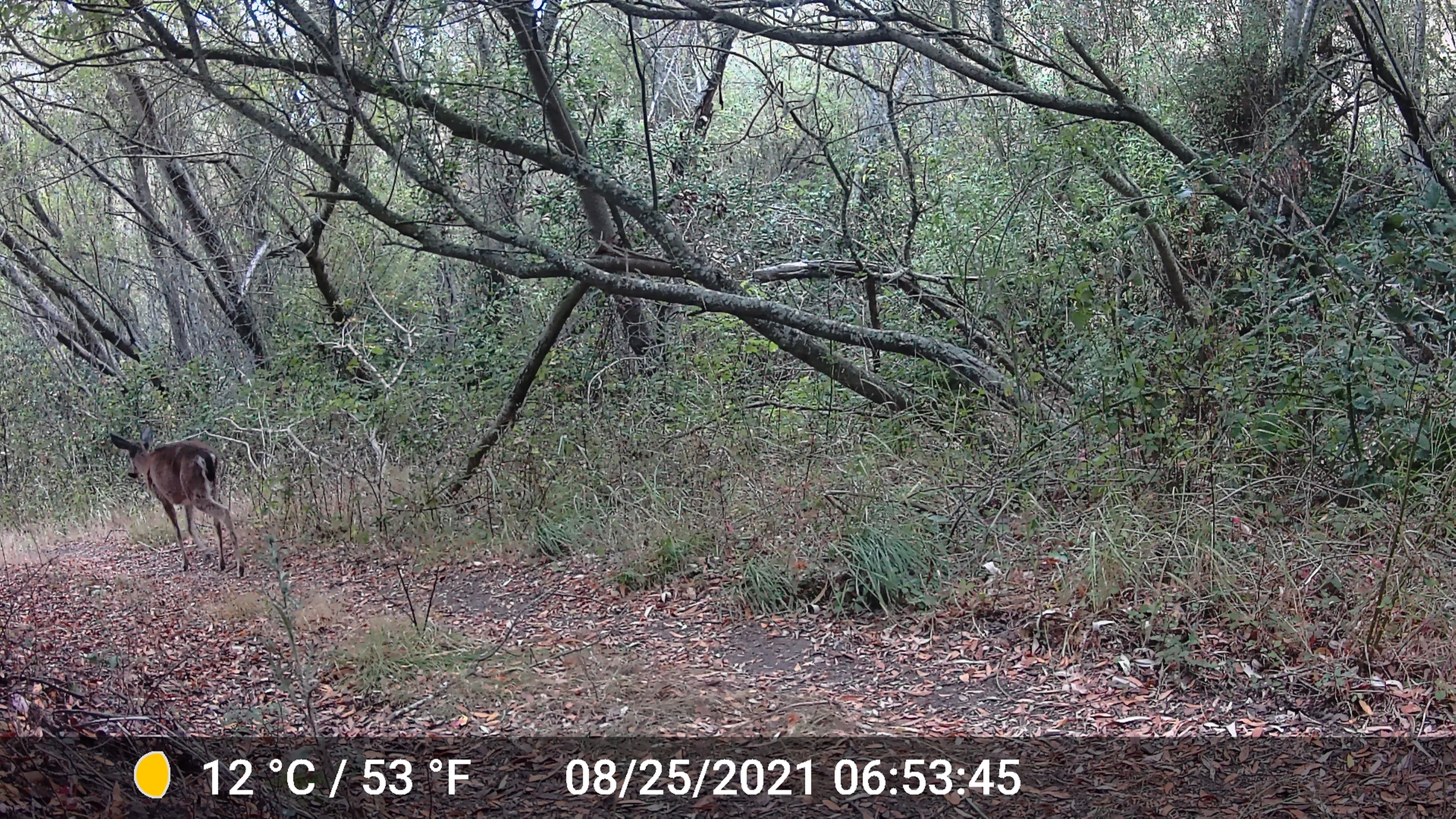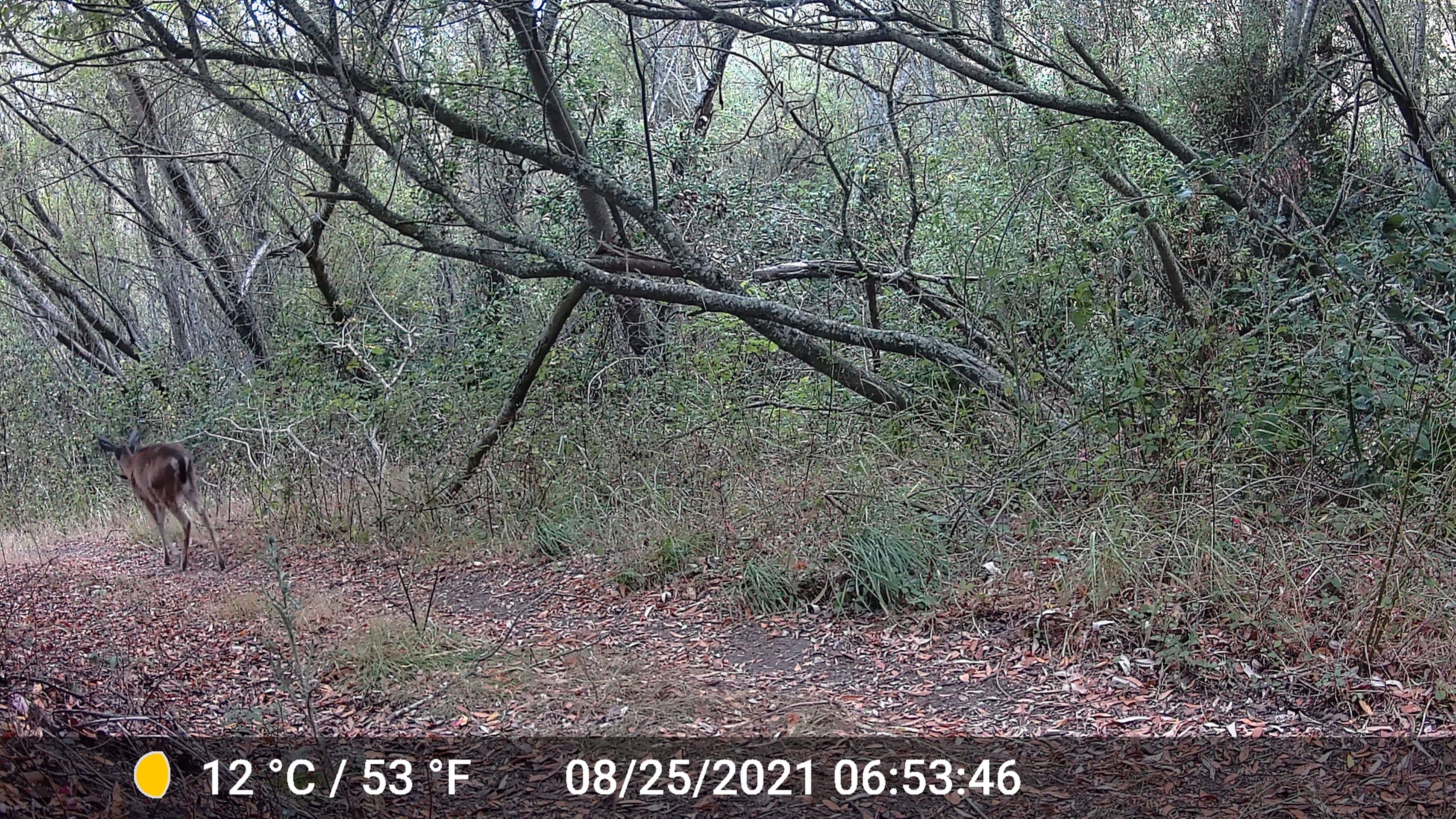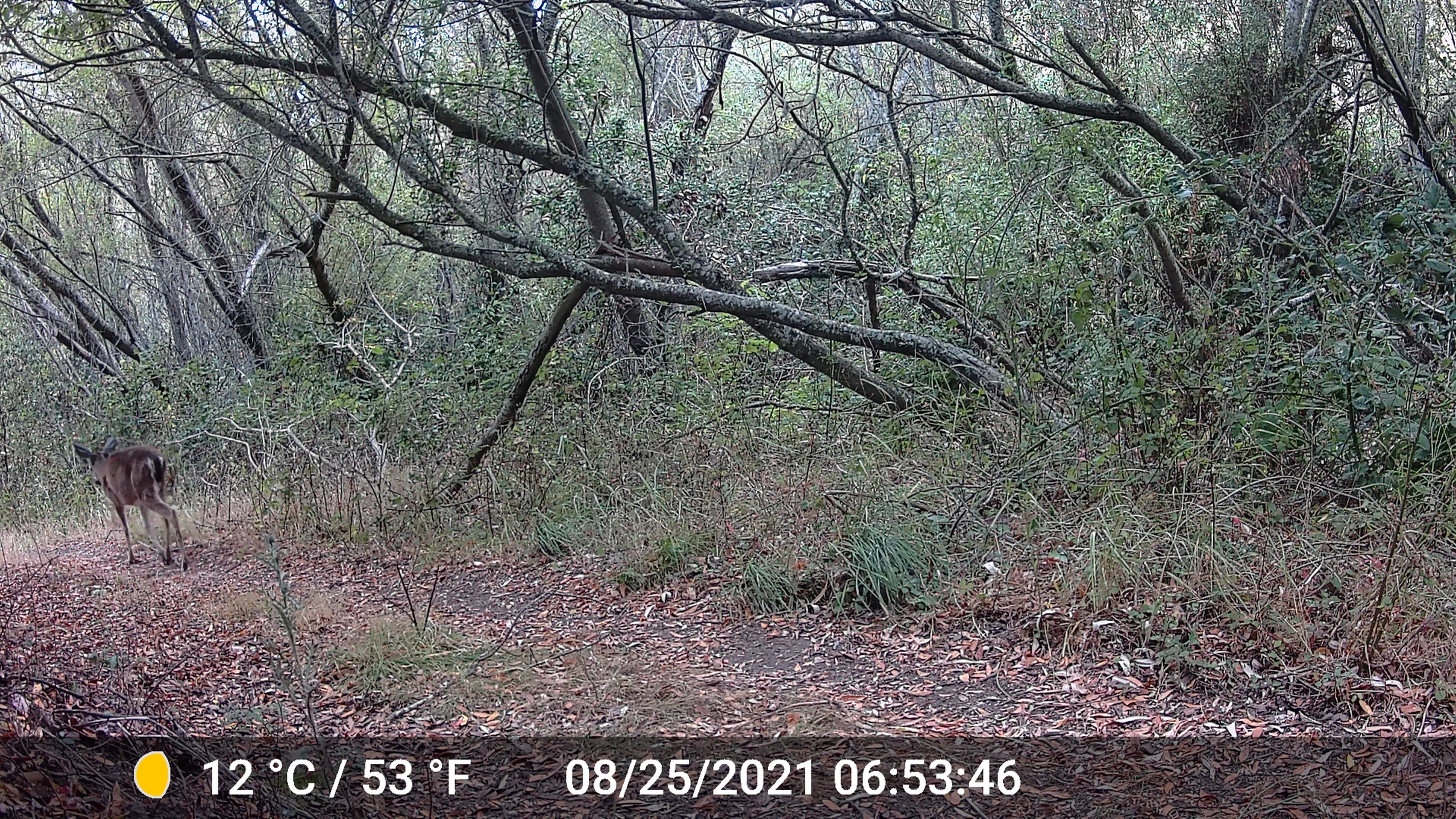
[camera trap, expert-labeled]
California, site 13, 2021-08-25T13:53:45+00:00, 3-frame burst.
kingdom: Animalia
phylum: Chordata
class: Mammalia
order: Artiodactyla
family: Cervidae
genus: Odocoileus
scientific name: Odocoileus hemionus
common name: mule deer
Mule deer (Odocoileus hemionus).